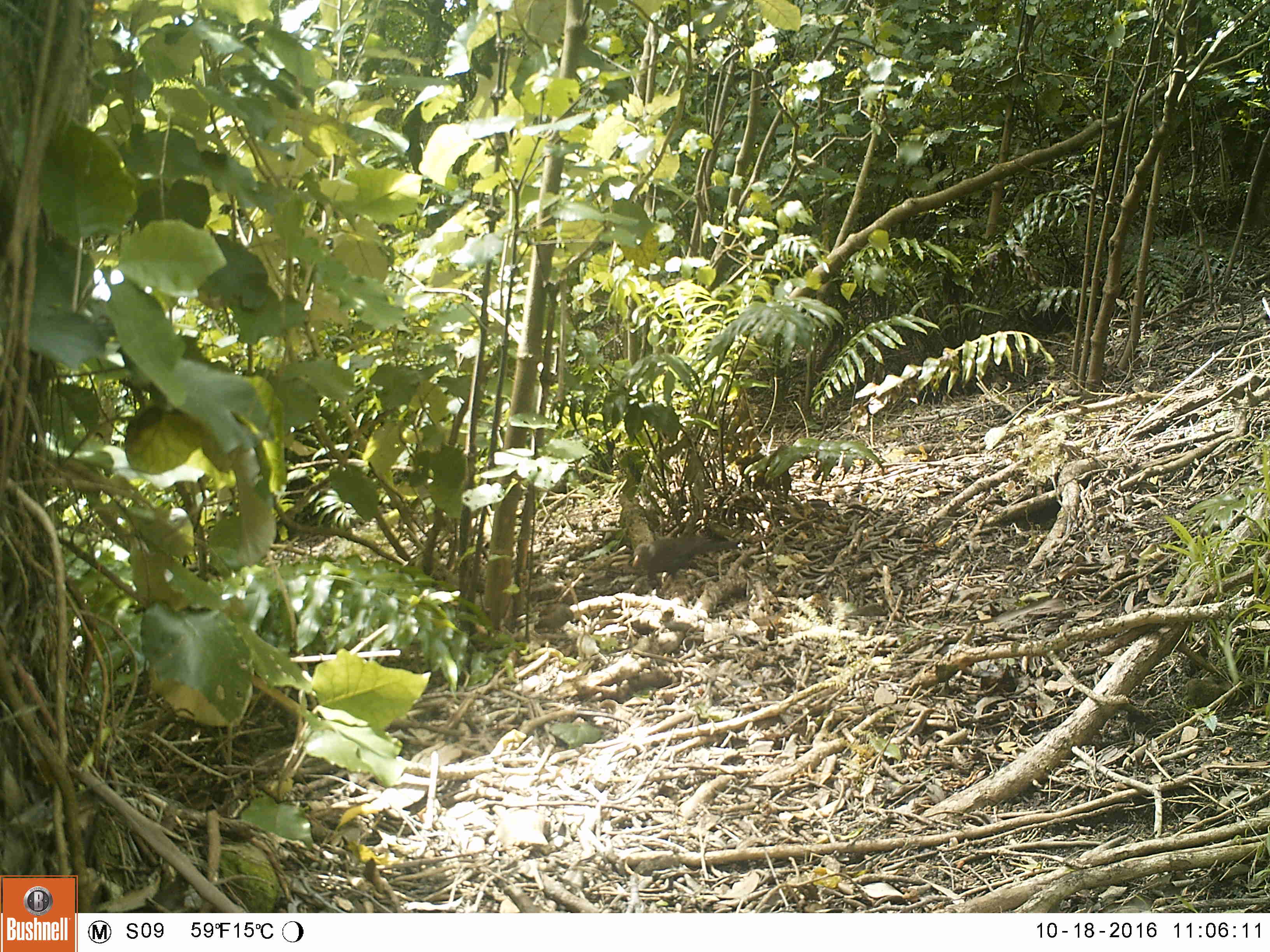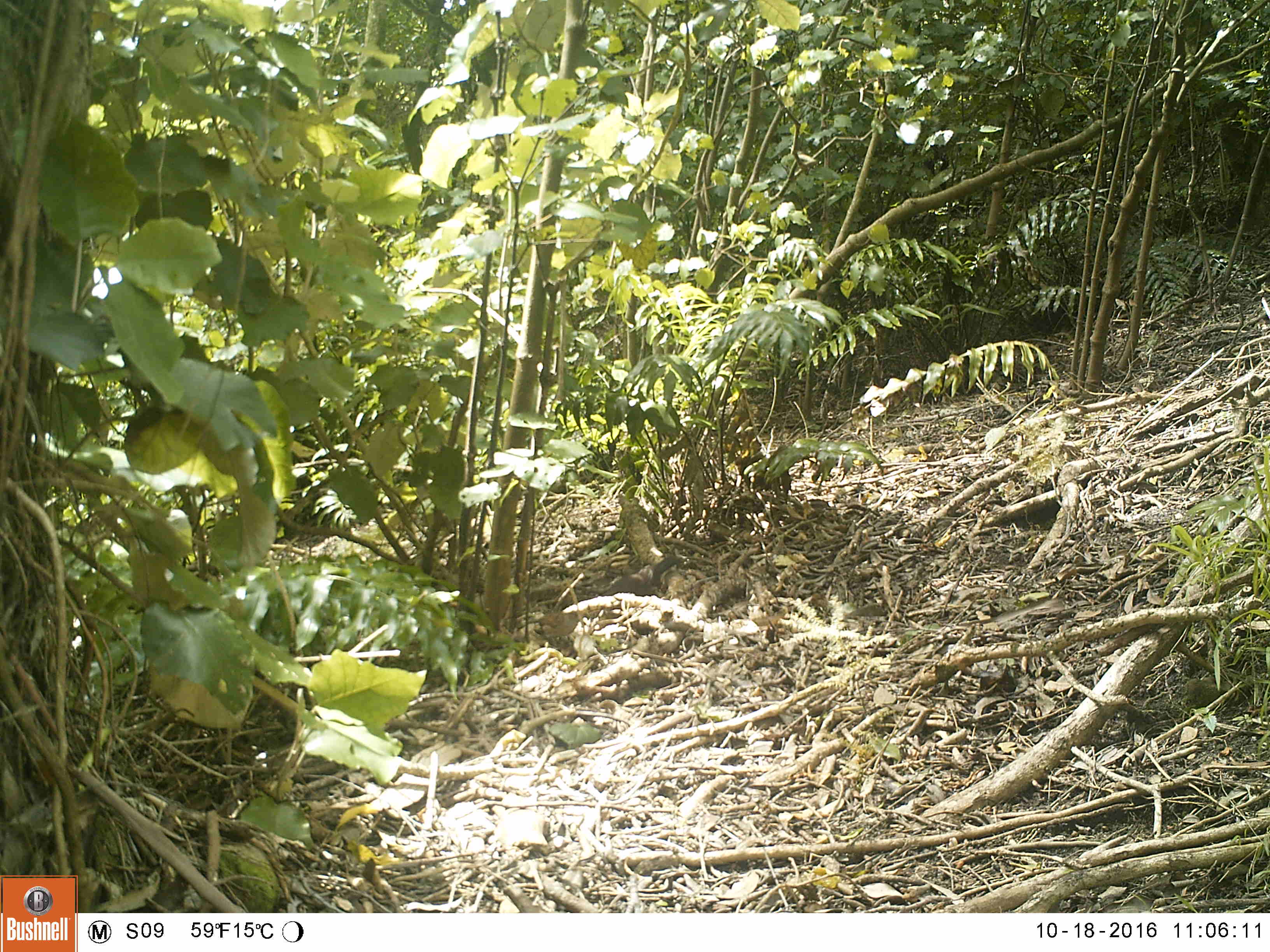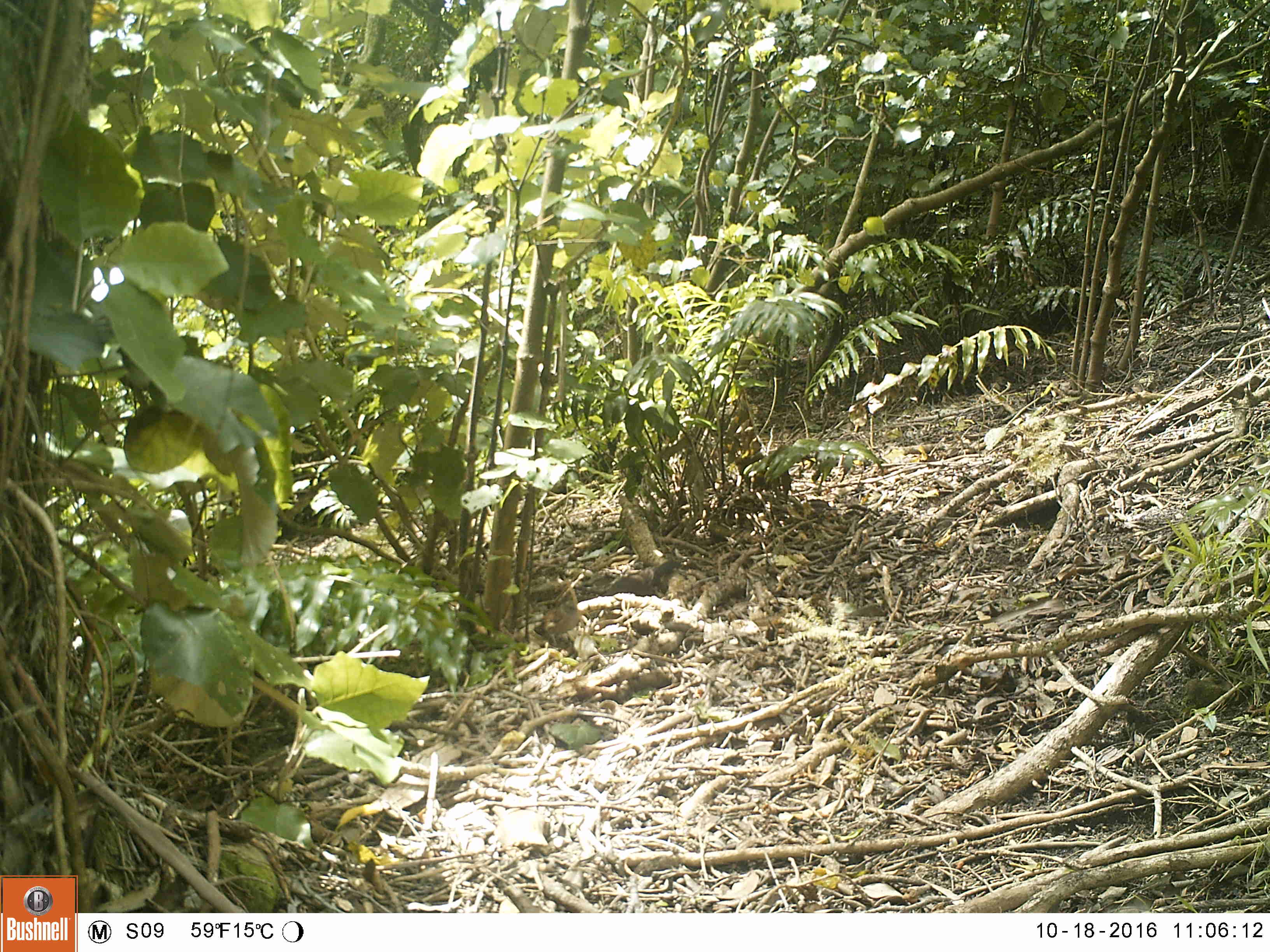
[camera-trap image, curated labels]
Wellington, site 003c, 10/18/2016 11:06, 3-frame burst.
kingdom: Animalia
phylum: Chordata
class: Aves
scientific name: Aves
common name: bird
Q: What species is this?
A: Bird (Aves).